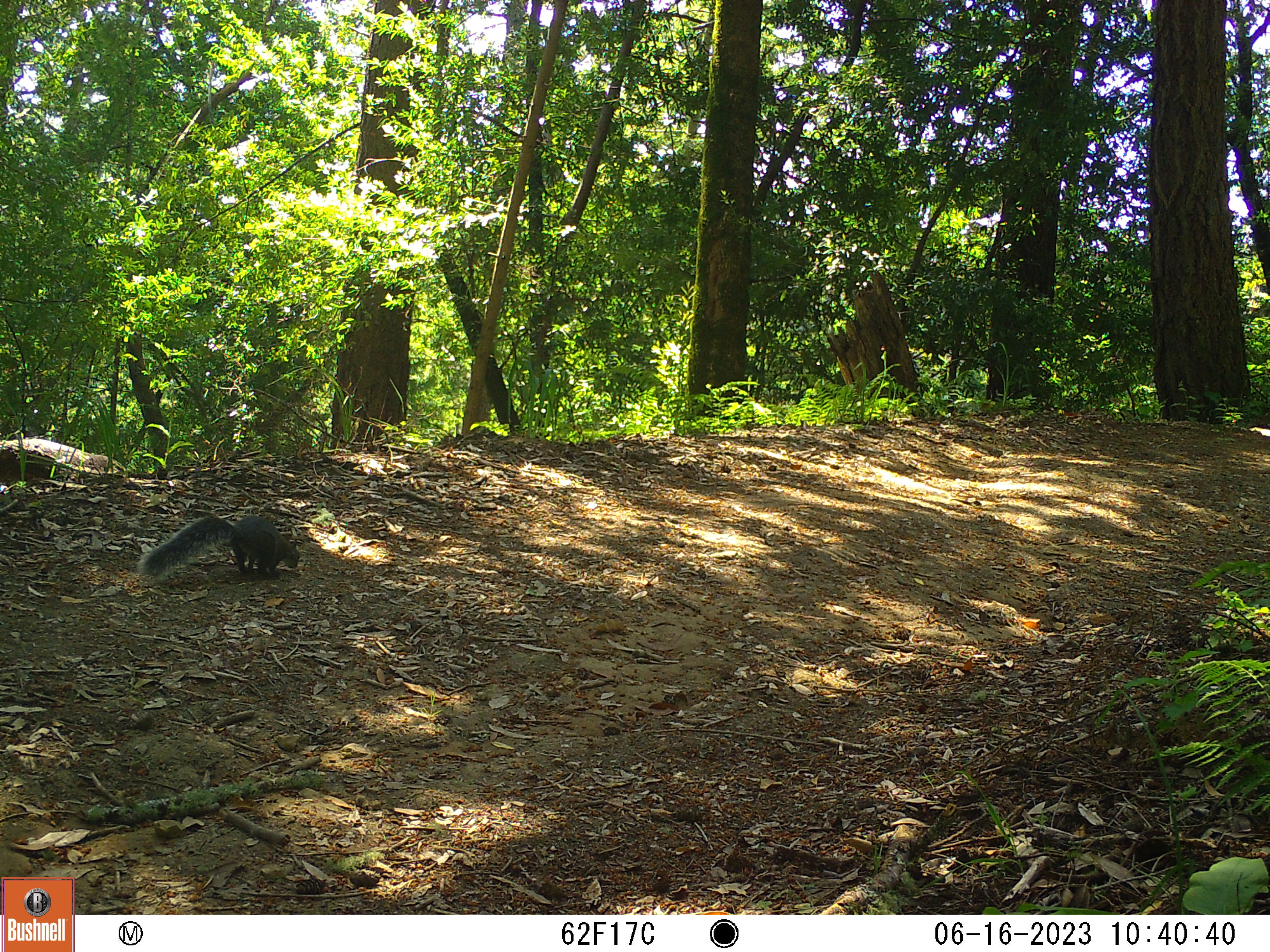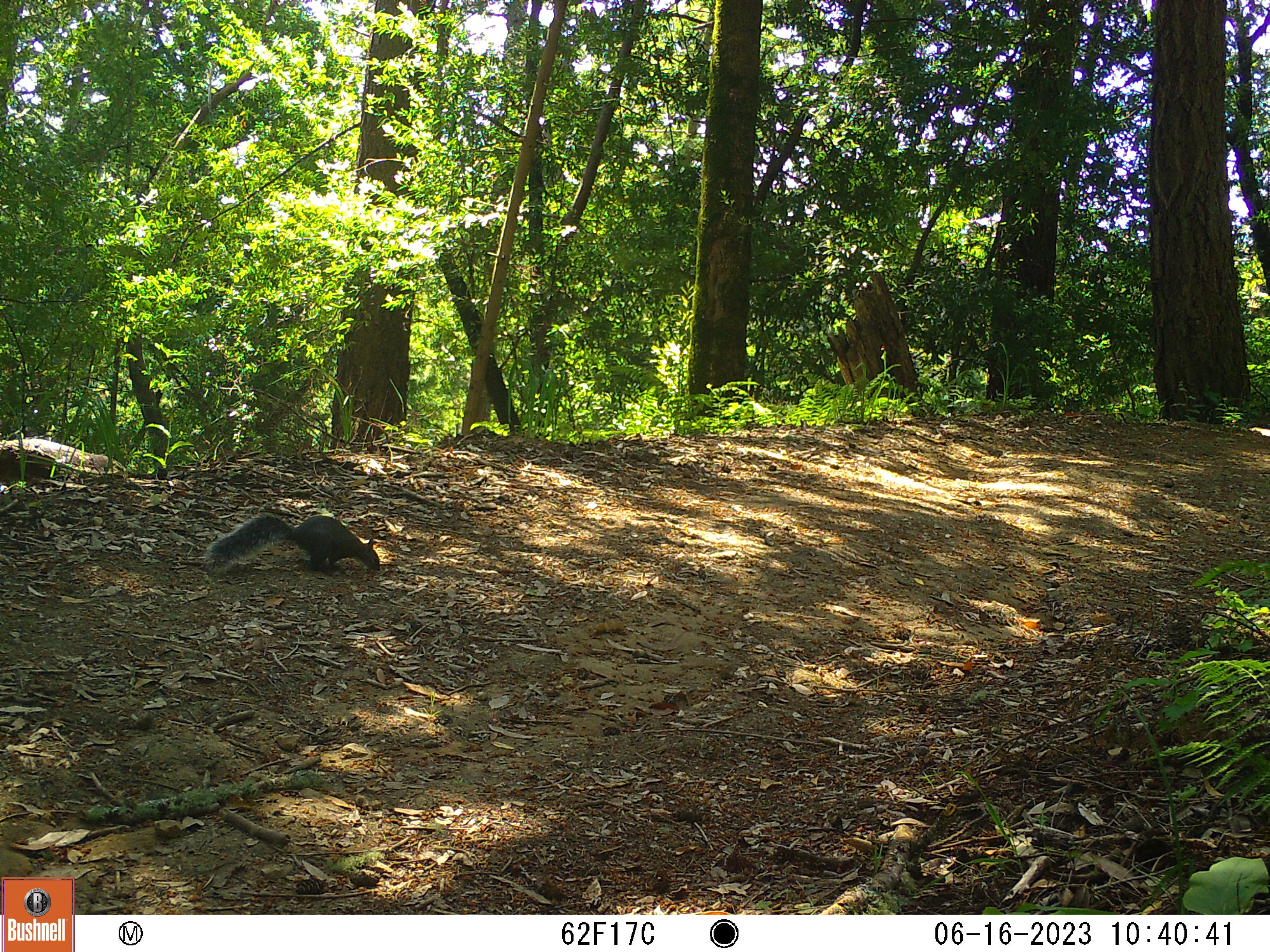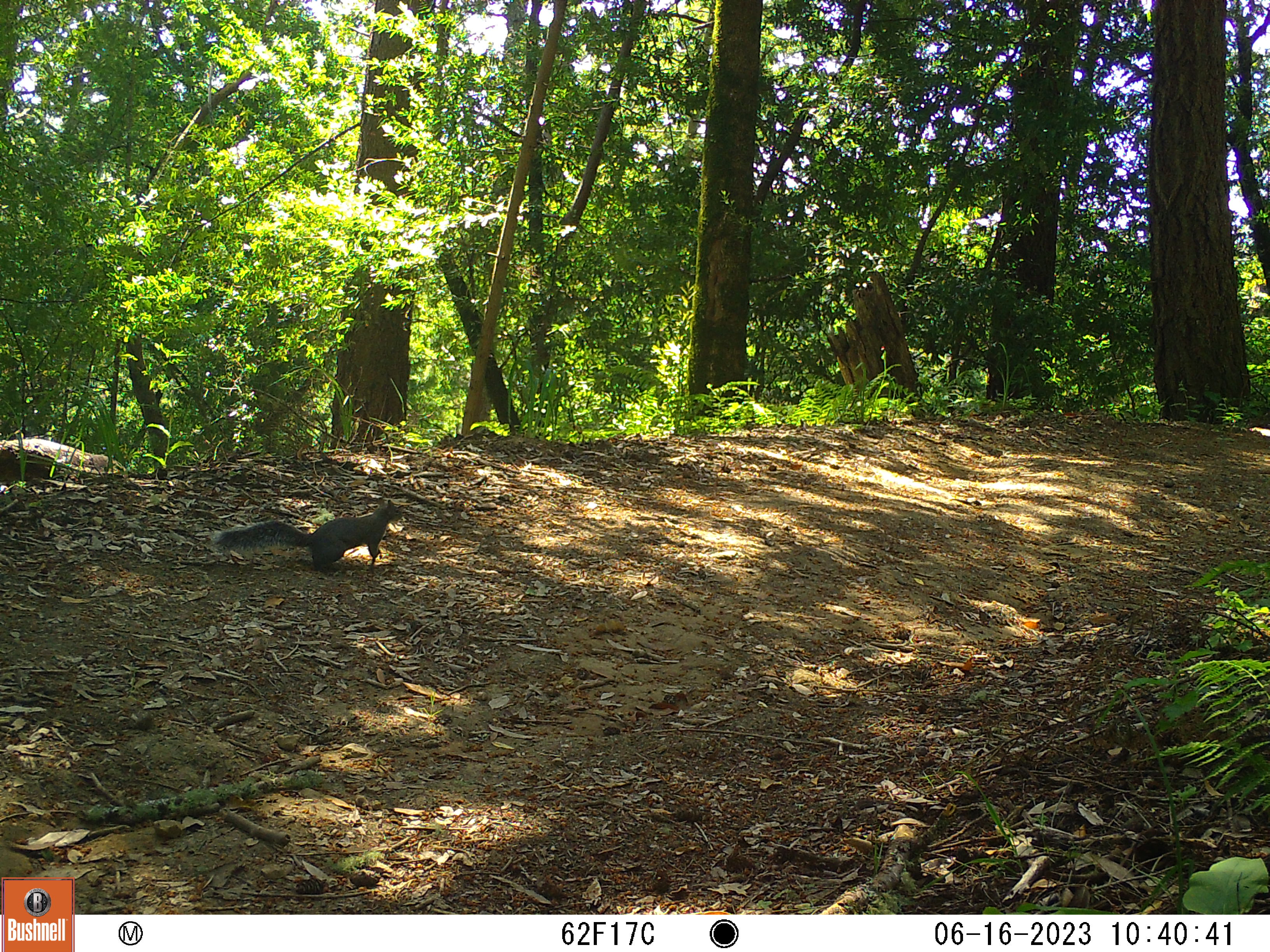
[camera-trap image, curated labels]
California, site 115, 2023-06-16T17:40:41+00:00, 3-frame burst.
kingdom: Animalia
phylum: Chordata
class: Mammalia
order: Rodentia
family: Sciuridae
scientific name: Sciuridae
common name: squirrel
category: unknown squirrel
Unknown squirrel (squirrel) (Sciuridae).